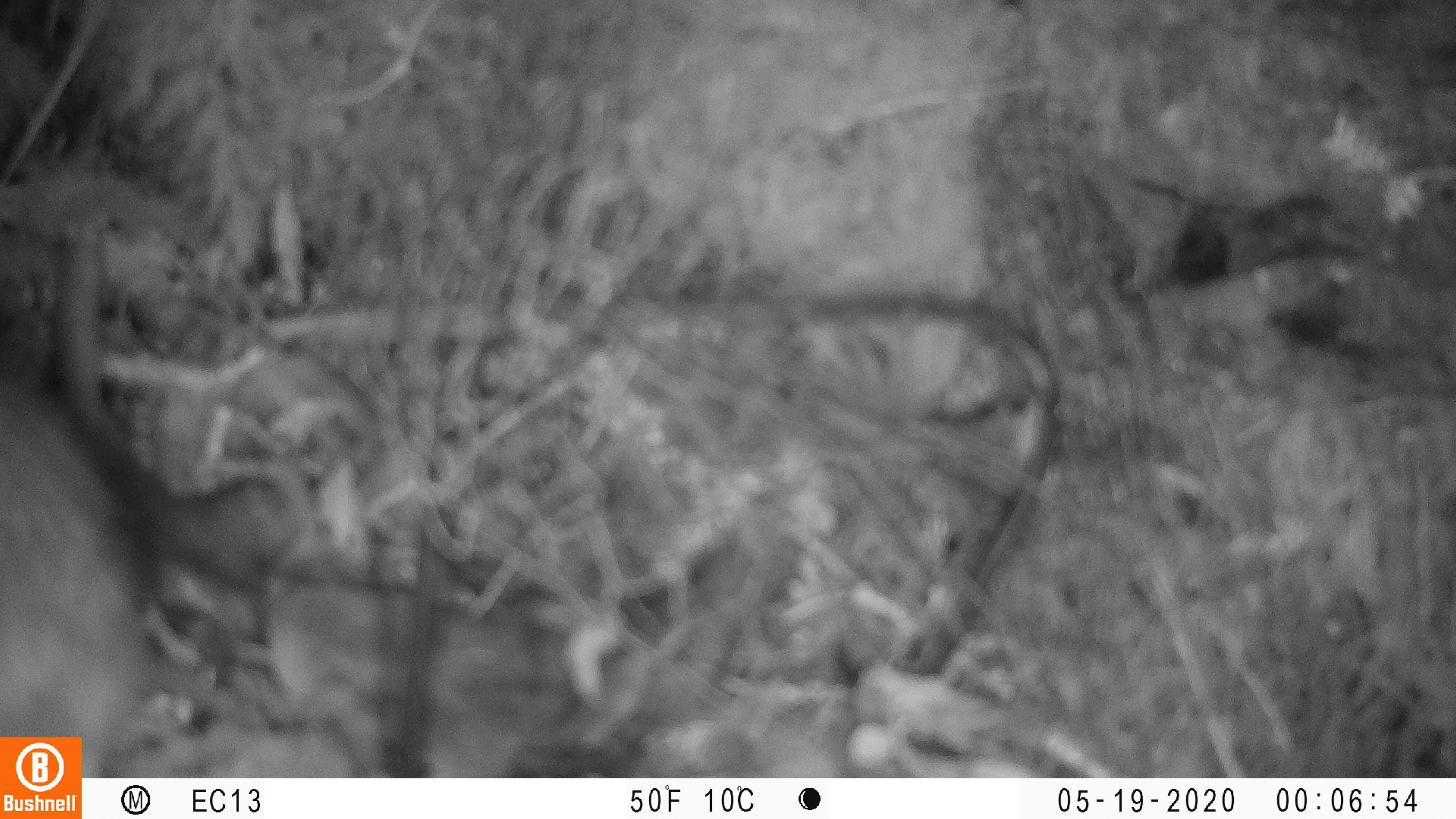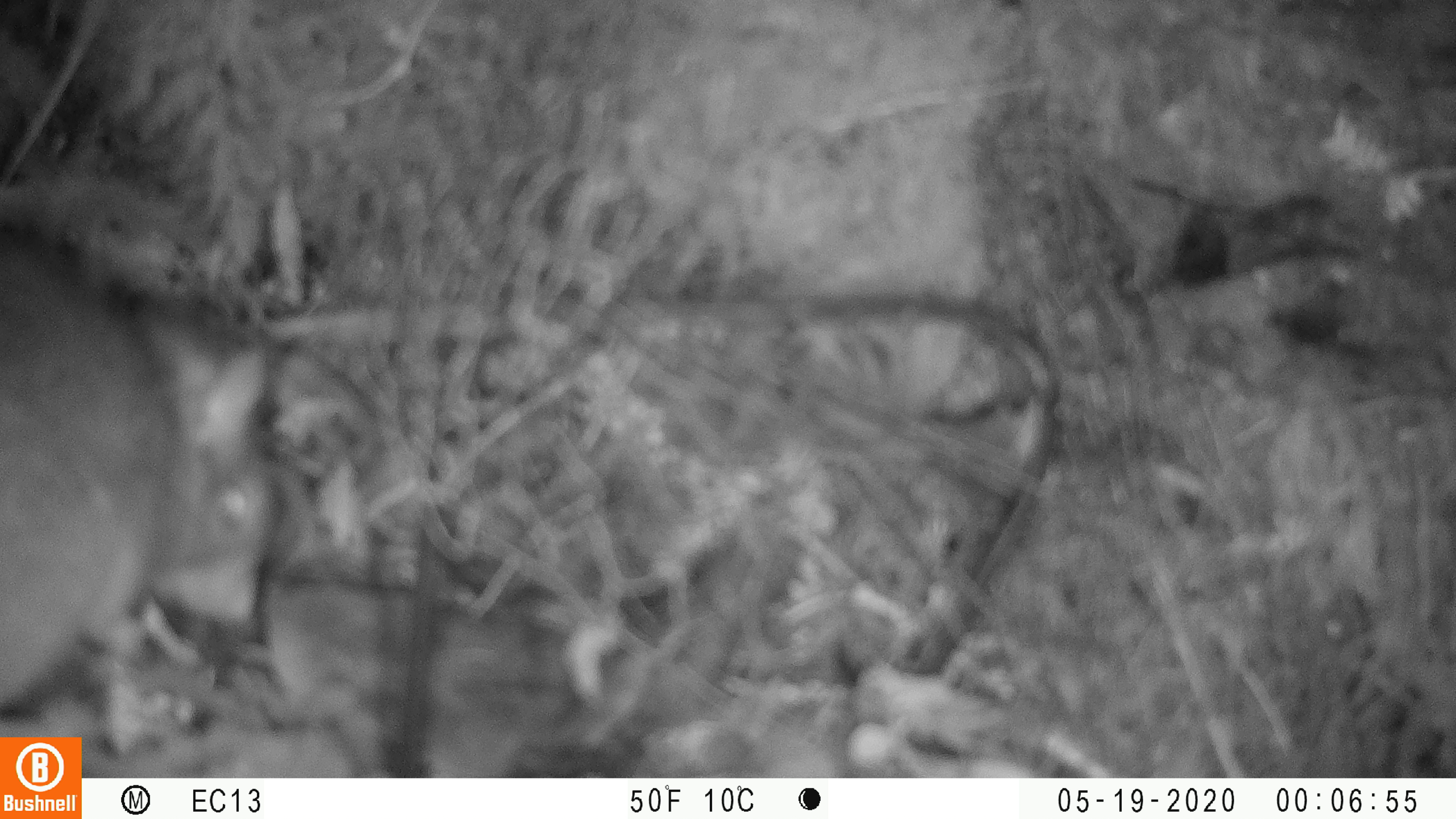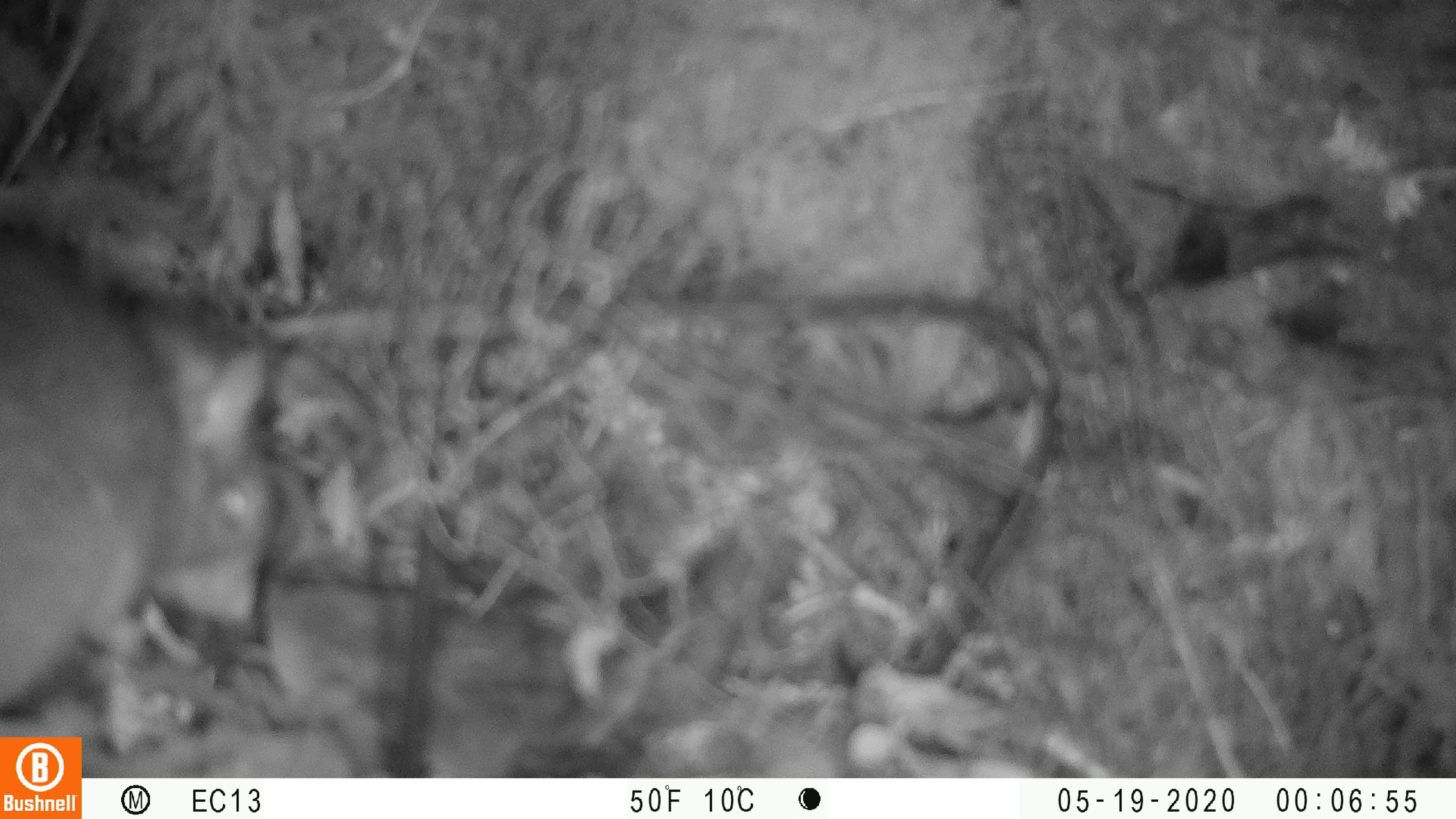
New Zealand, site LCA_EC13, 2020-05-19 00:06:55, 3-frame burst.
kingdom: Animalia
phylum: Chordata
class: Mammalia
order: Rodentia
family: Muridae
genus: Rattus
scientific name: Rattus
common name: rat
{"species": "rat (Rattus)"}